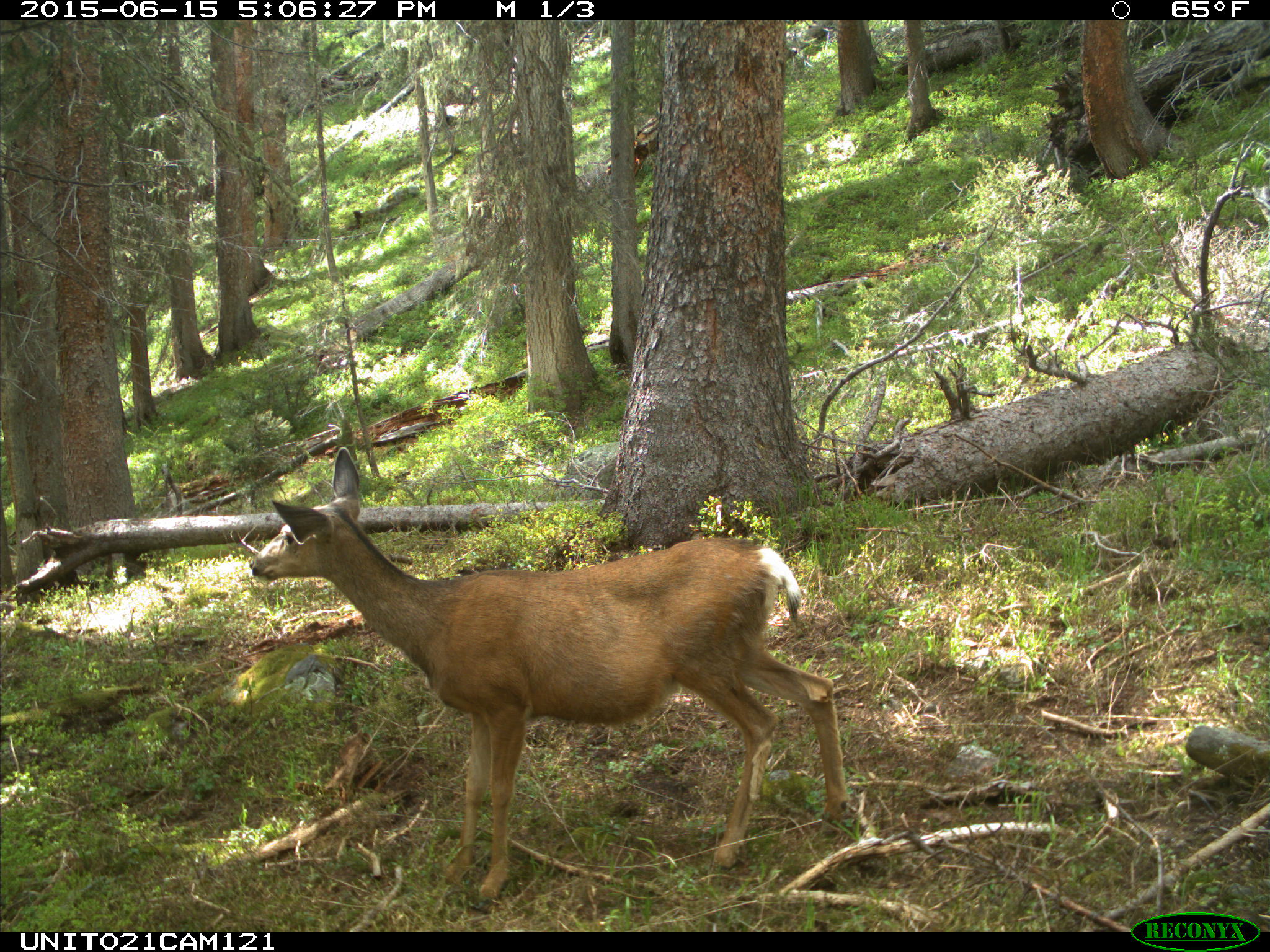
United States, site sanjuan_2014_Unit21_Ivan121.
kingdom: Animalia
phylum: Chordata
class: Mammalia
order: Artiodactyla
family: Cervidae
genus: Odocoileus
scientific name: Odocoileus hemionus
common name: mule deer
Odocoileus hemionus (mule deer).